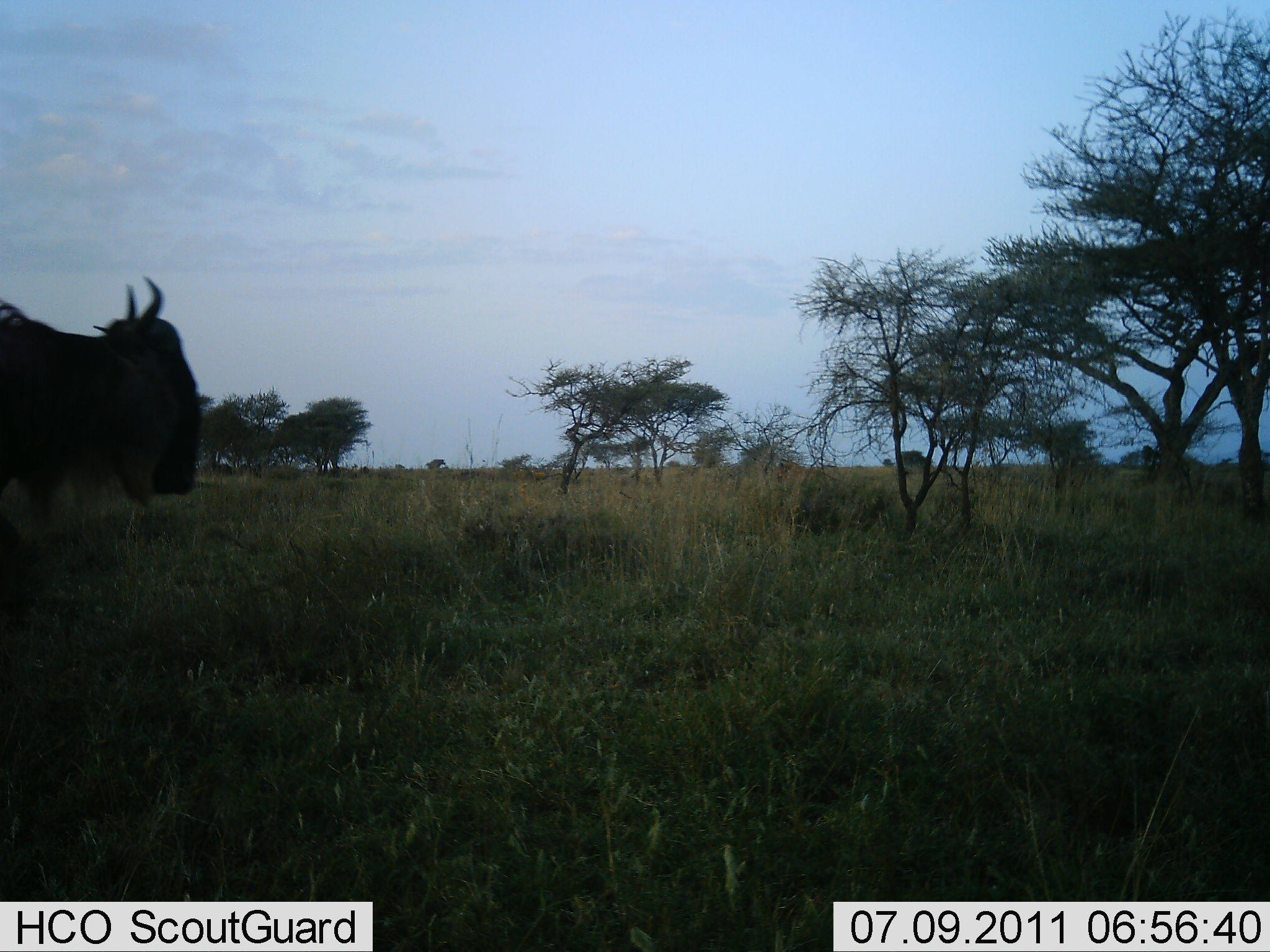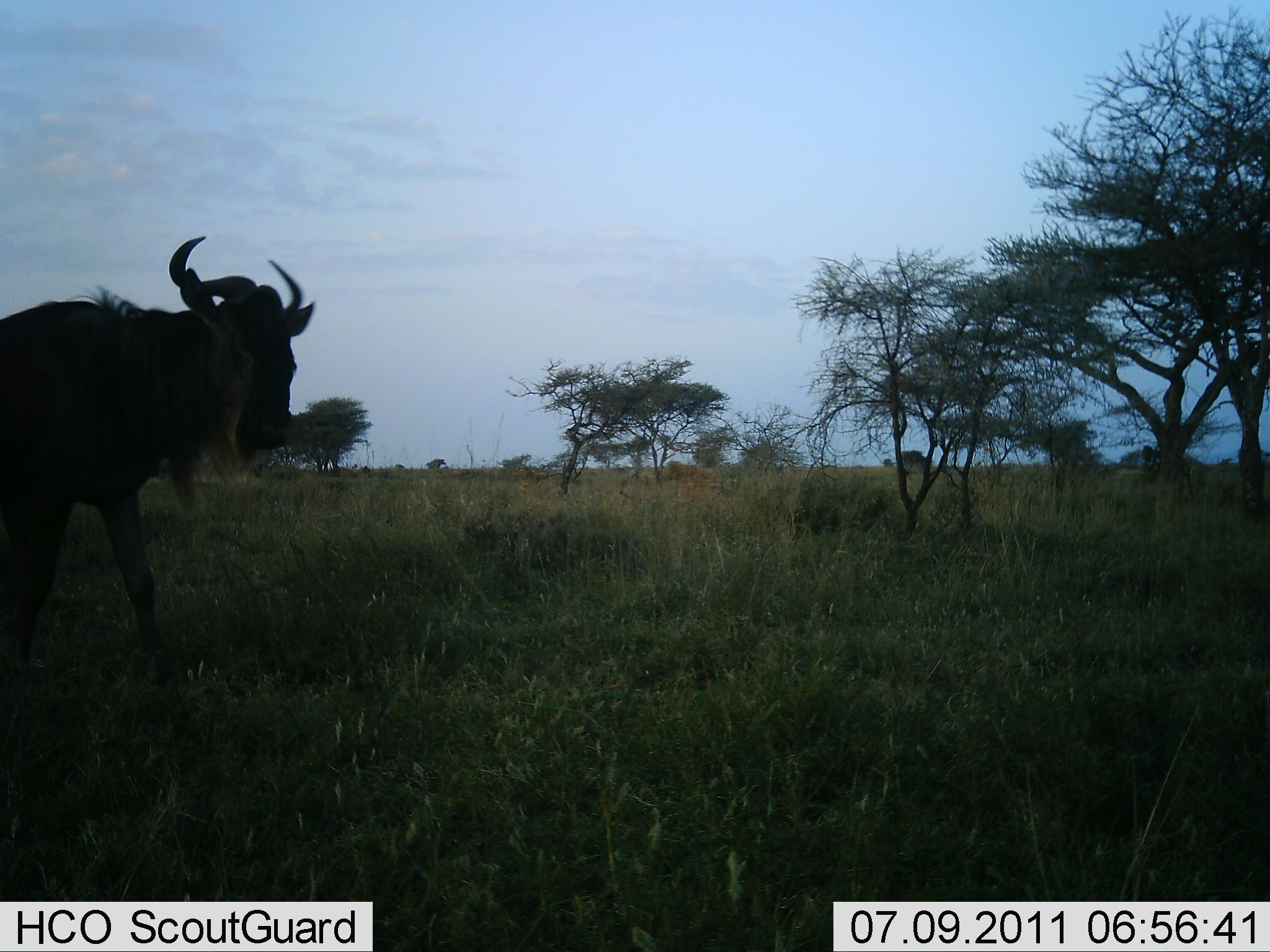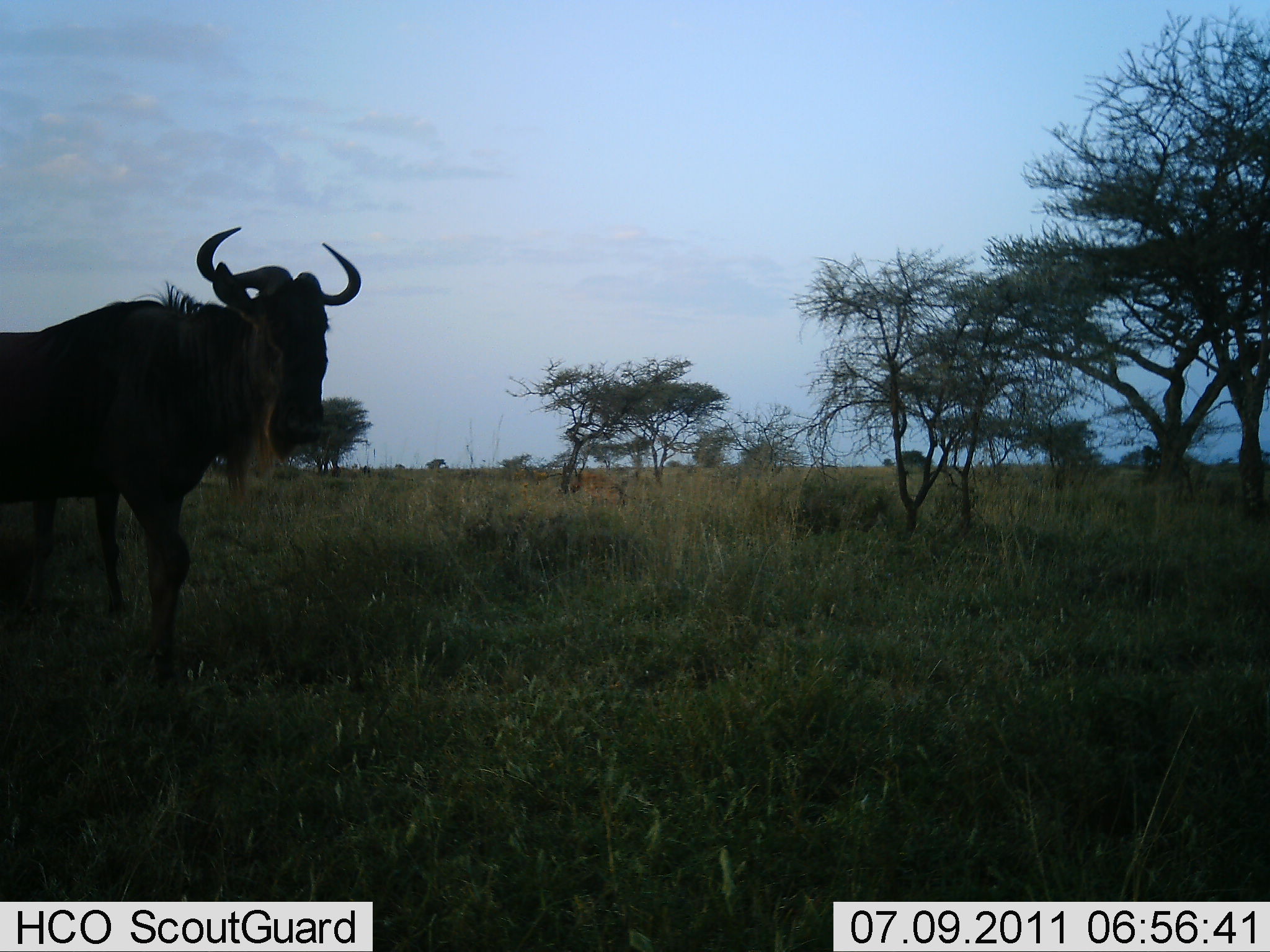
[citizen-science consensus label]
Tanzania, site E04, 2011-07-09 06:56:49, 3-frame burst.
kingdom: Animalia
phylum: Chordata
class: Mammalia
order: Artiodactyla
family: Bovidae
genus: Connochaetes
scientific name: Connochaetes taurinus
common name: blue wildebeest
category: wildebeest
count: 1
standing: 35%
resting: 0%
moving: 71%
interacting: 6%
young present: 0%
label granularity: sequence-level